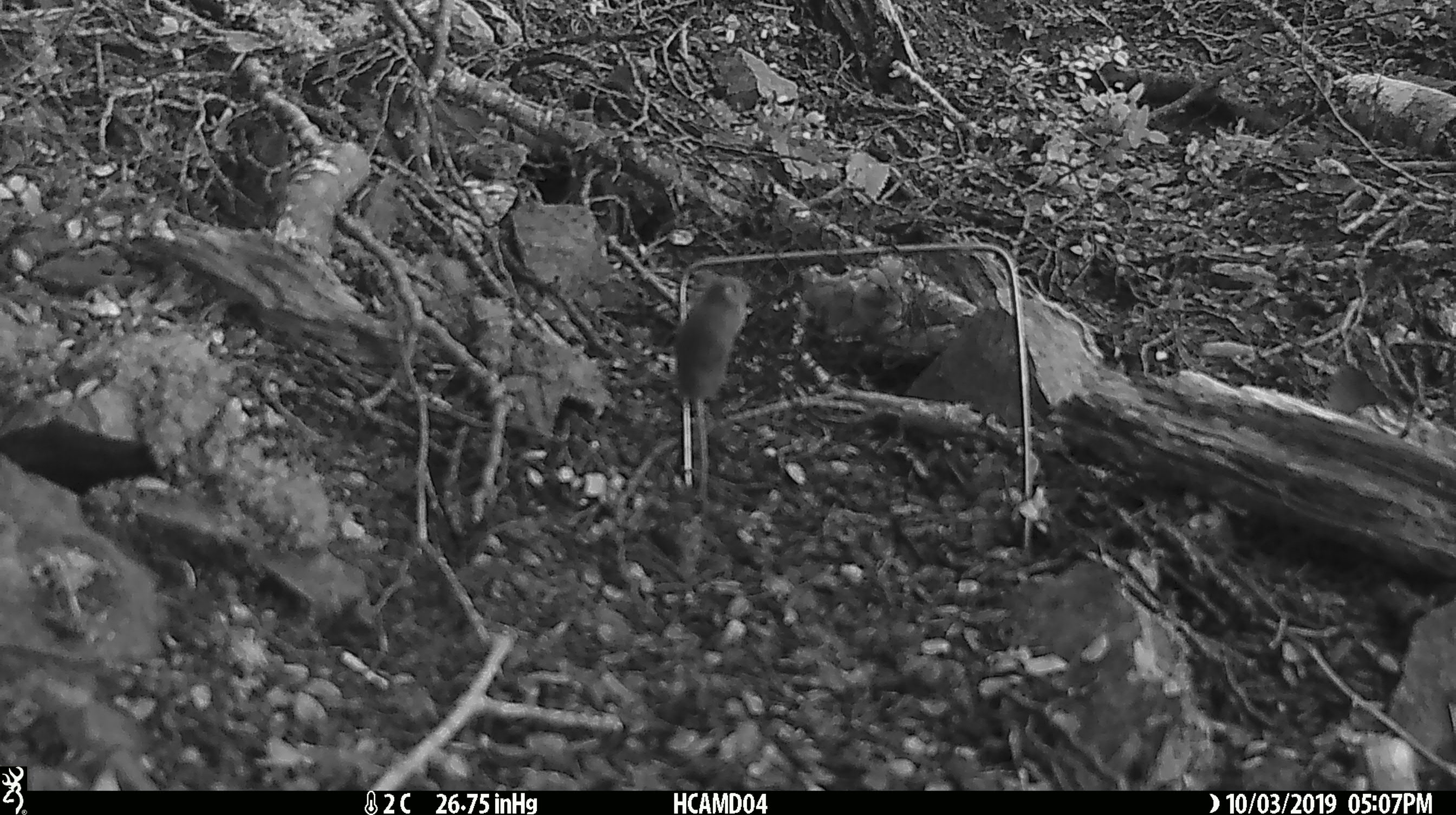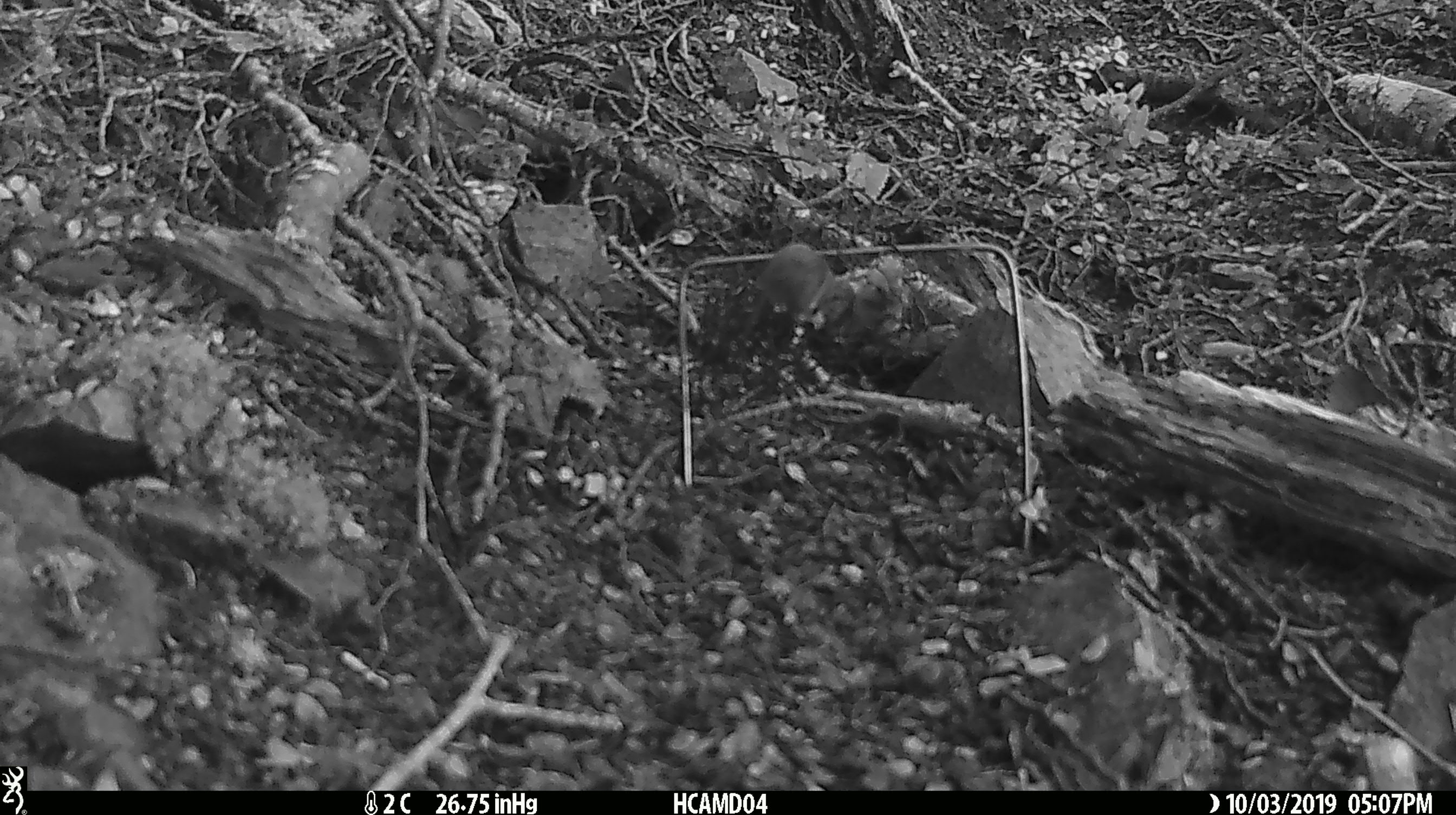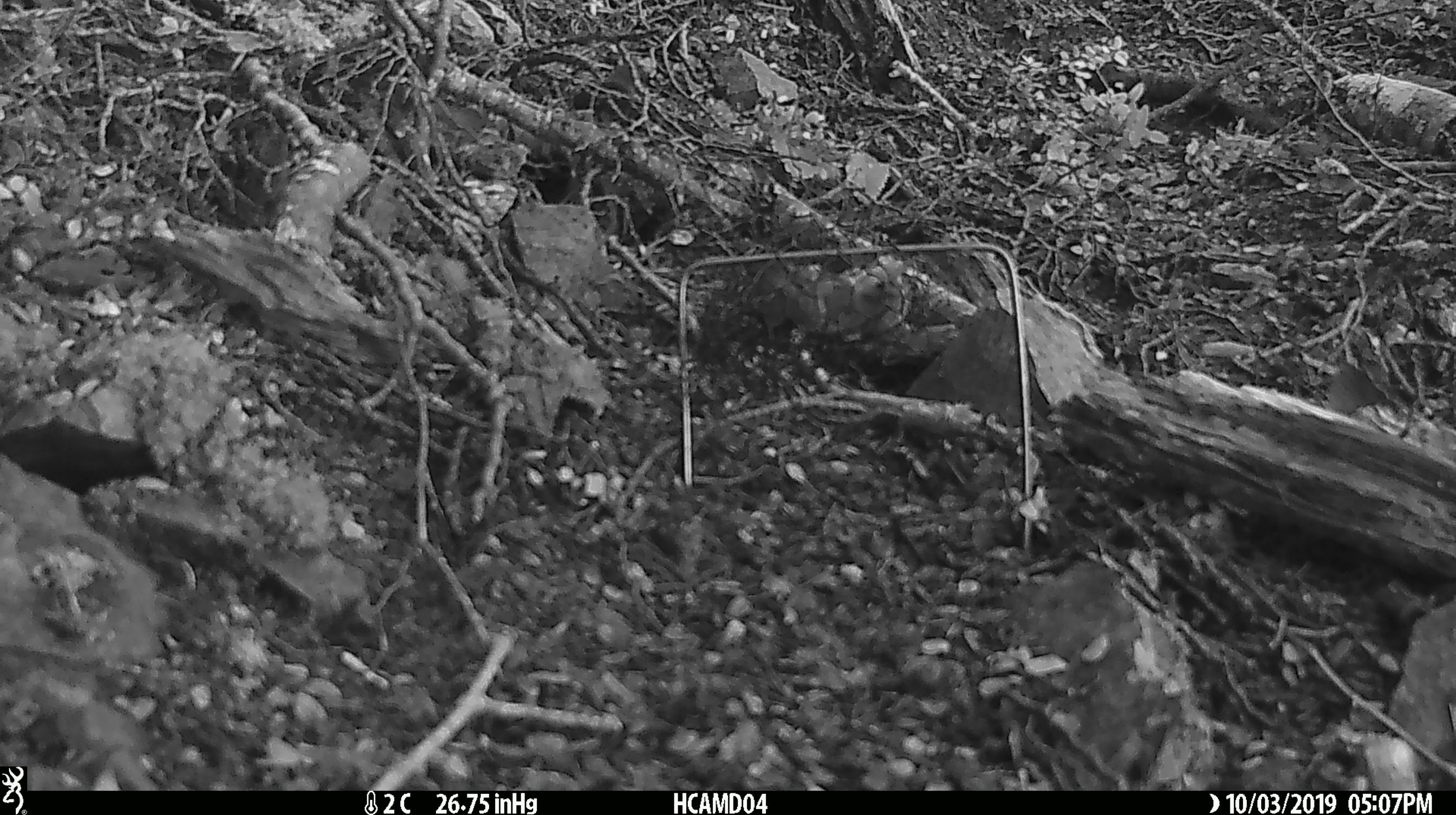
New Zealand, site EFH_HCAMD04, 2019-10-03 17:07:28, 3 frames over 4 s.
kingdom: Animalia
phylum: Chordata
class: Mammalia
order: Rodentia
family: Muridae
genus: Mus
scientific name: Mus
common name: mouse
Mouse (Mus).